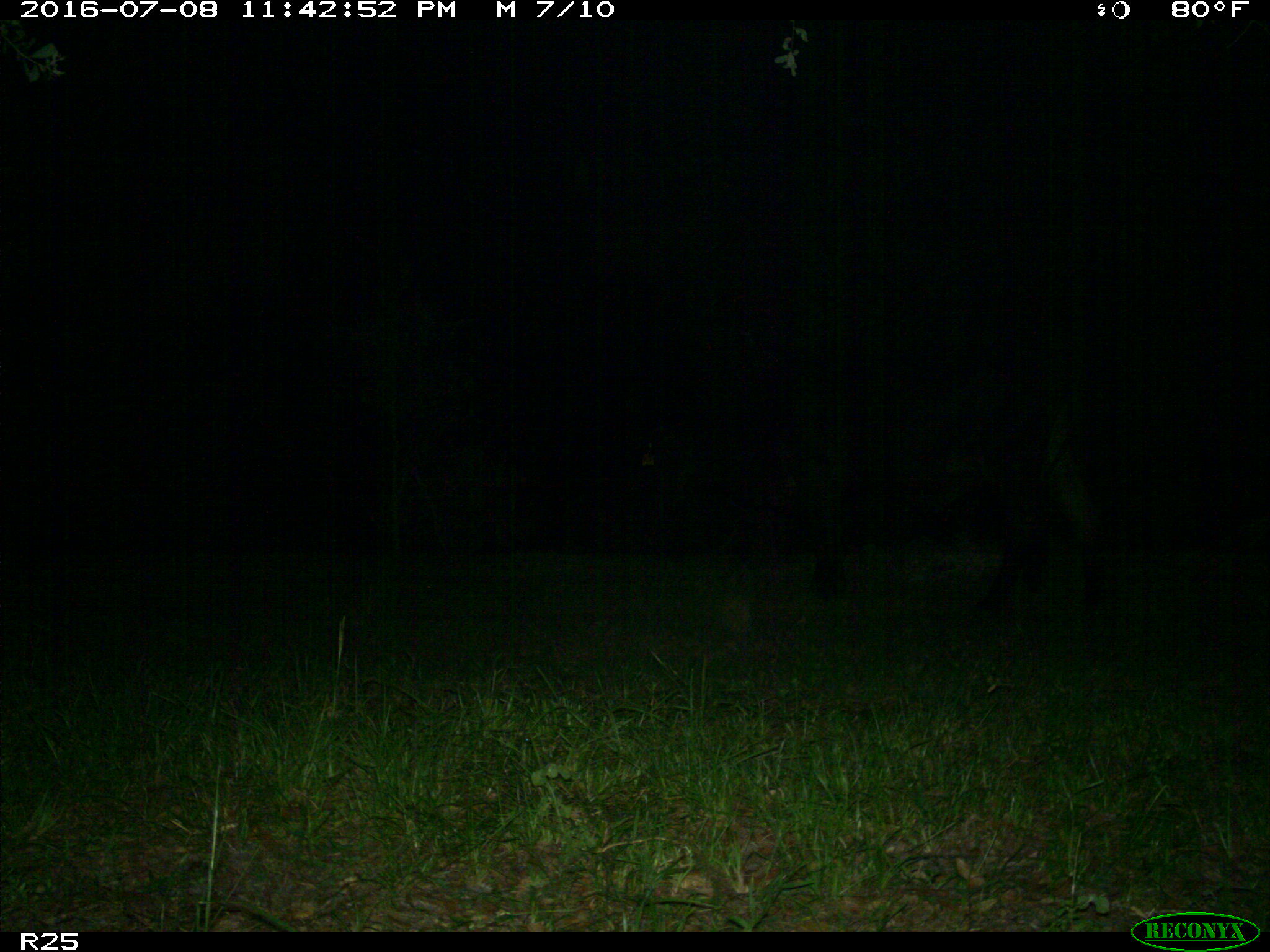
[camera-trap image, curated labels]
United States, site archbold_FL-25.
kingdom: Animalia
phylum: Chordata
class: Mammalia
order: Artiodactyla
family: Bovidae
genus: Bos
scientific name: Bos taurus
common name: domestic cow